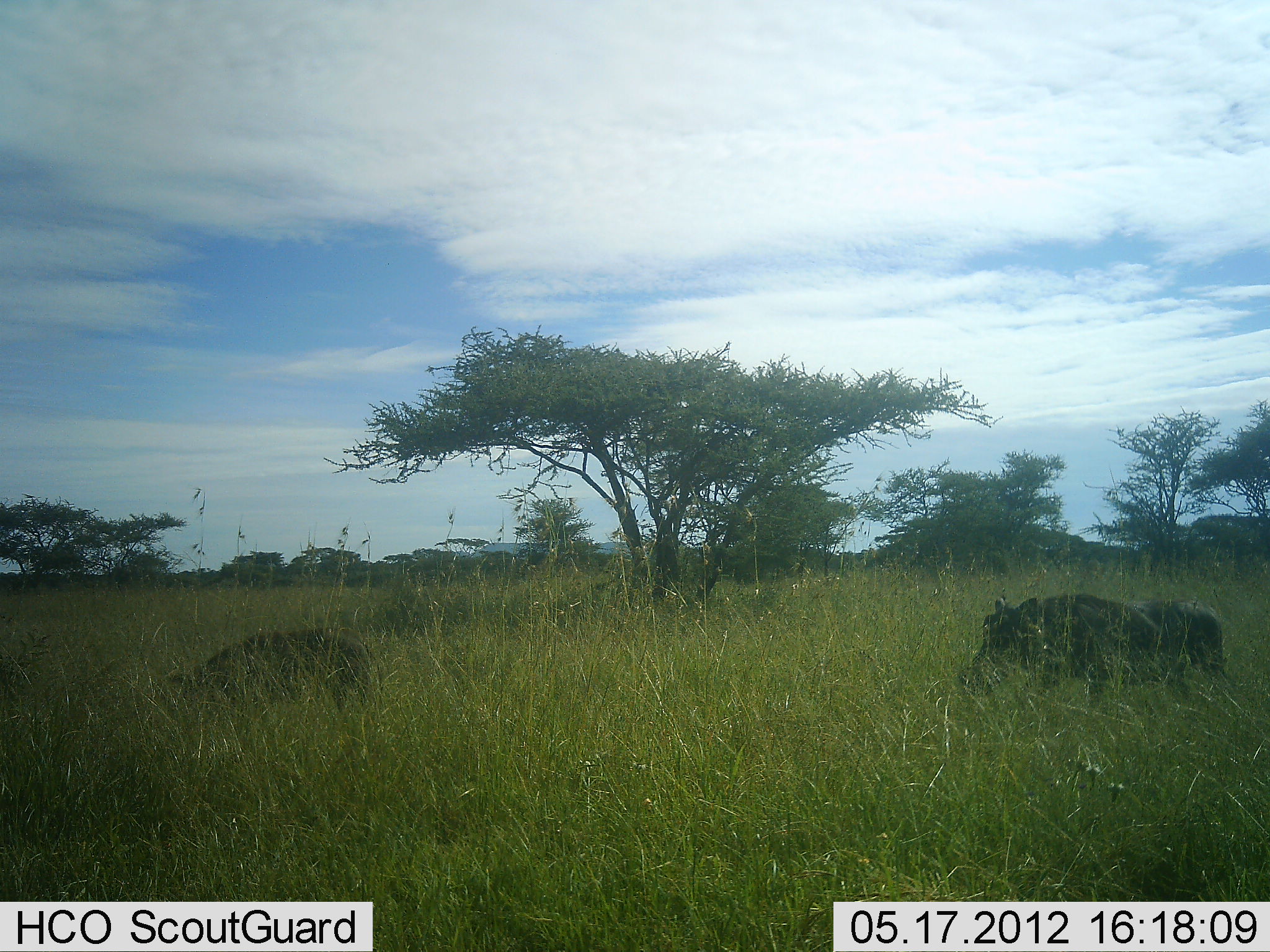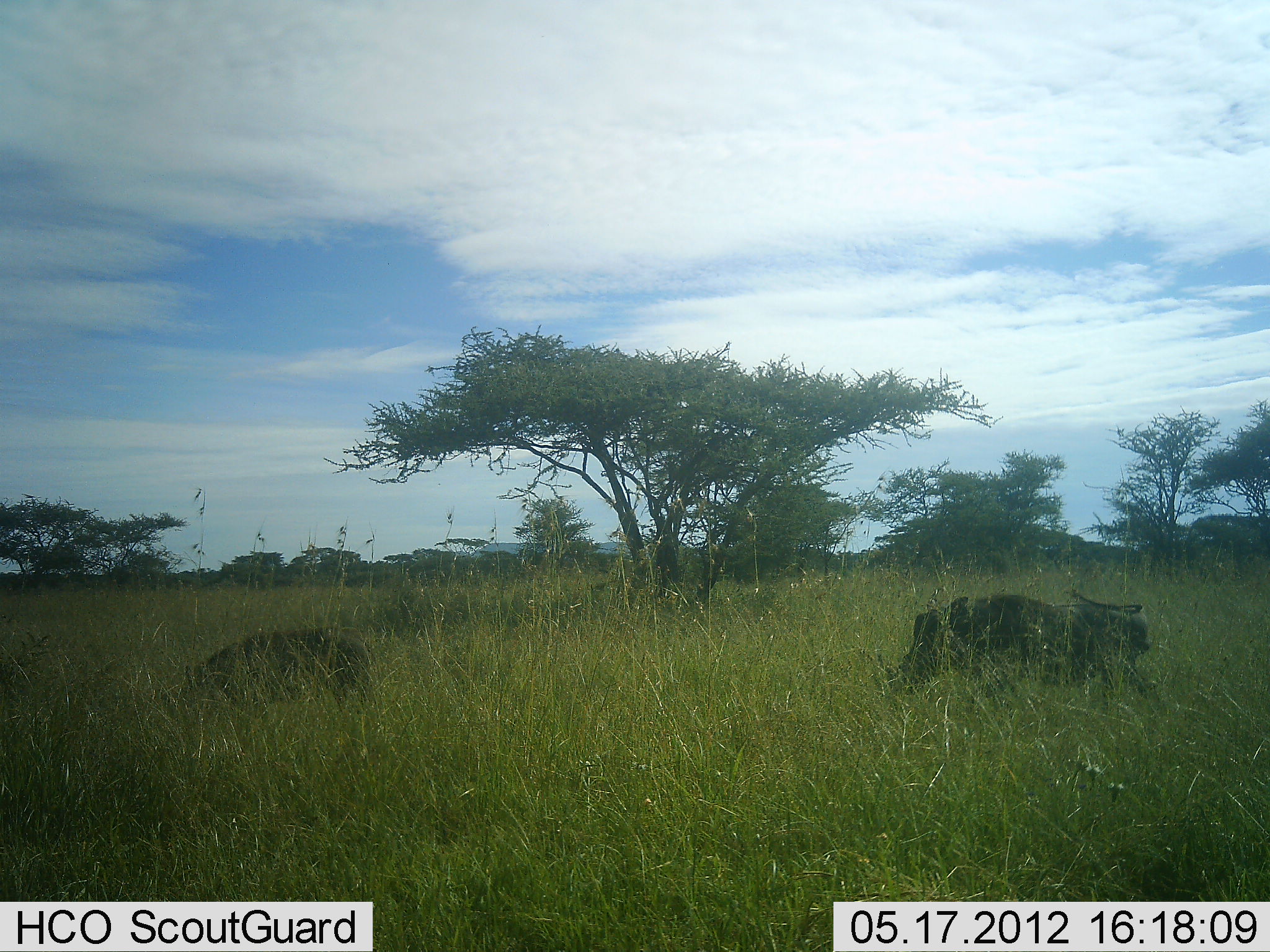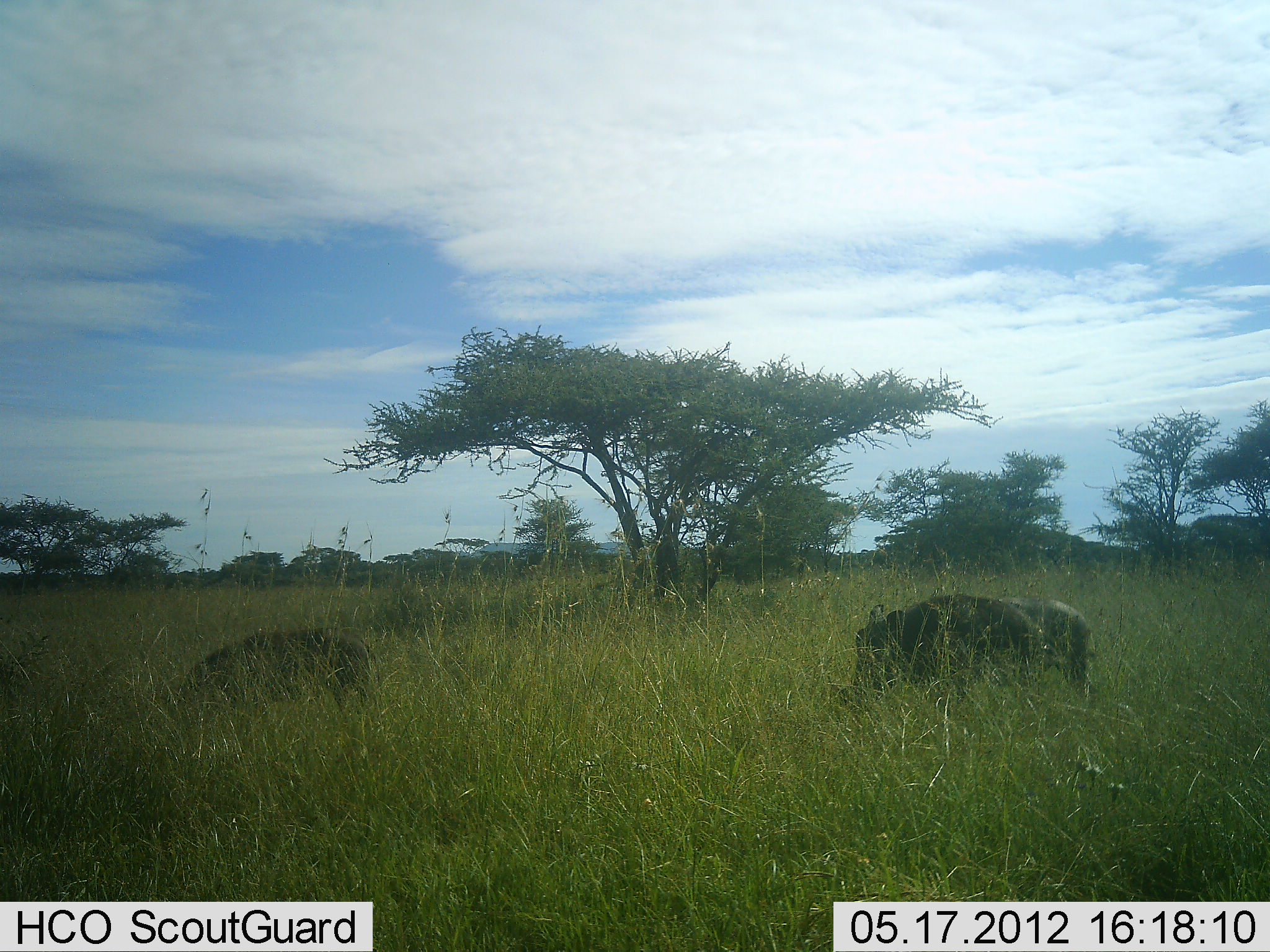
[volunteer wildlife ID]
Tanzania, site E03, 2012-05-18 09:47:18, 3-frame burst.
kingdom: Animalia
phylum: Chordata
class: Mammalia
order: Artiodactyla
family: Suidae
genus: Phacochoerus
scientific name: Phacochoerus africanus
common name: warthog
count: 2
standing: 30%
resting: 0%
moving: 70%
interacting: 0%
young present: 0%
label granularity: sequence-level